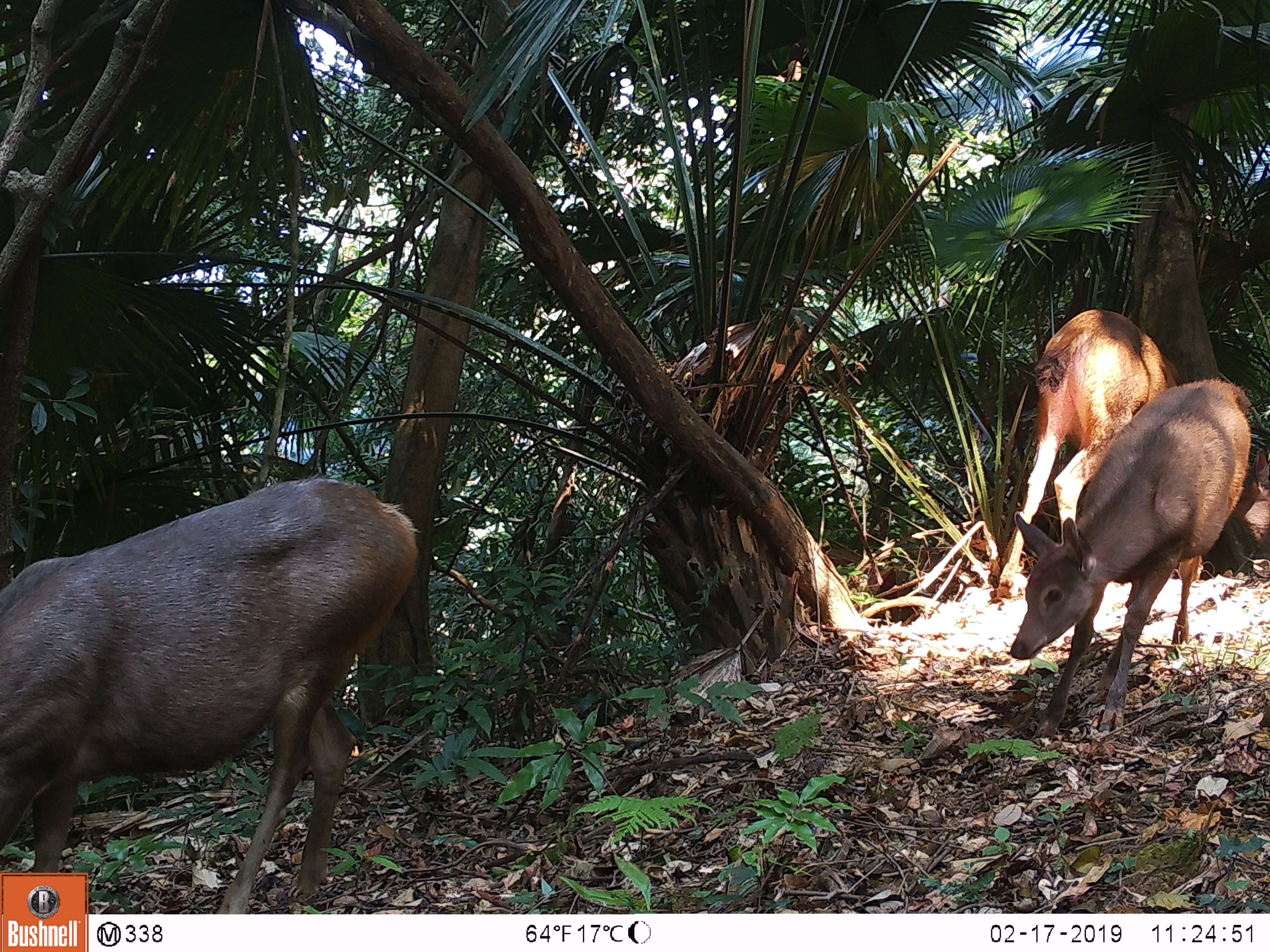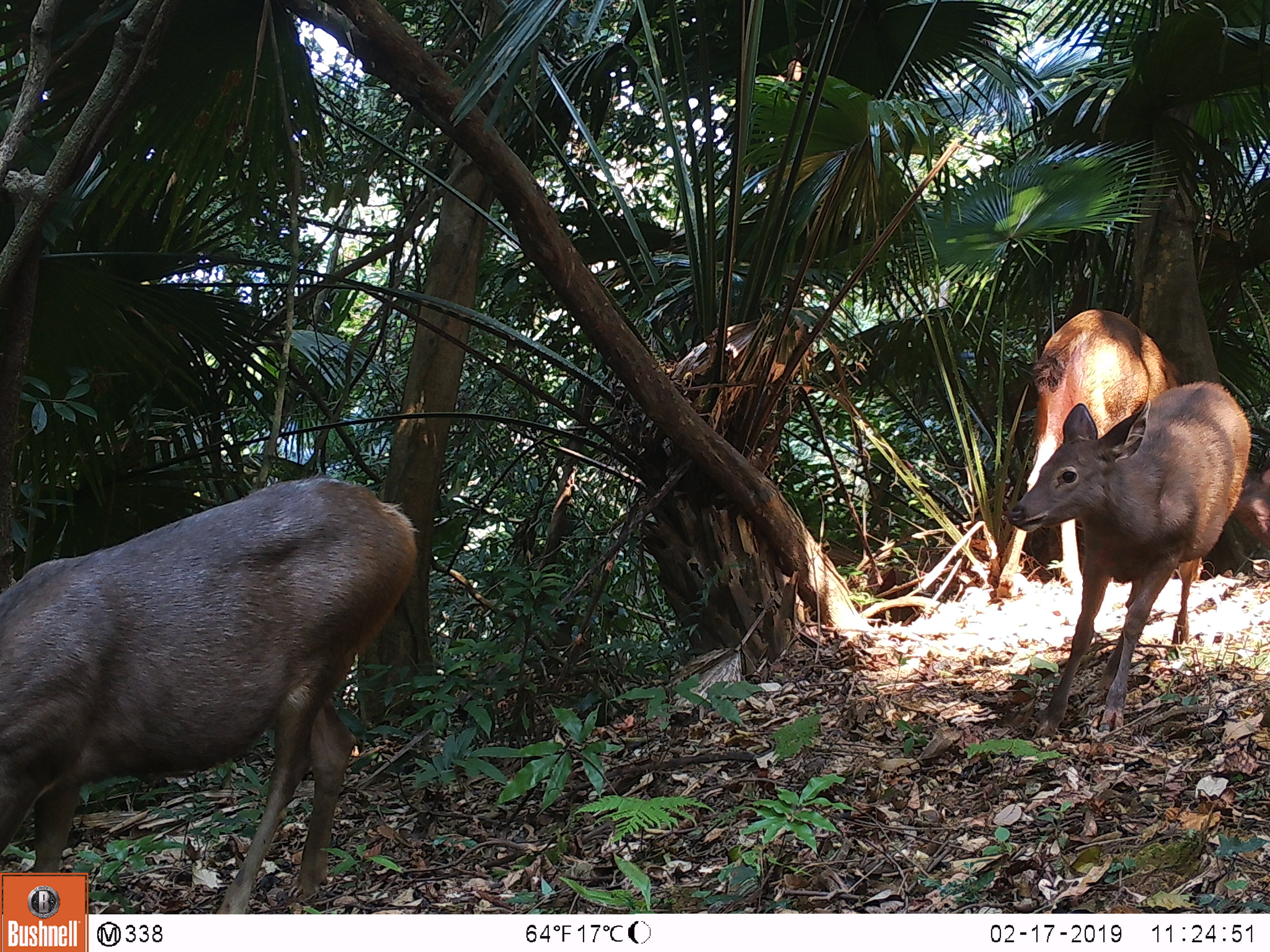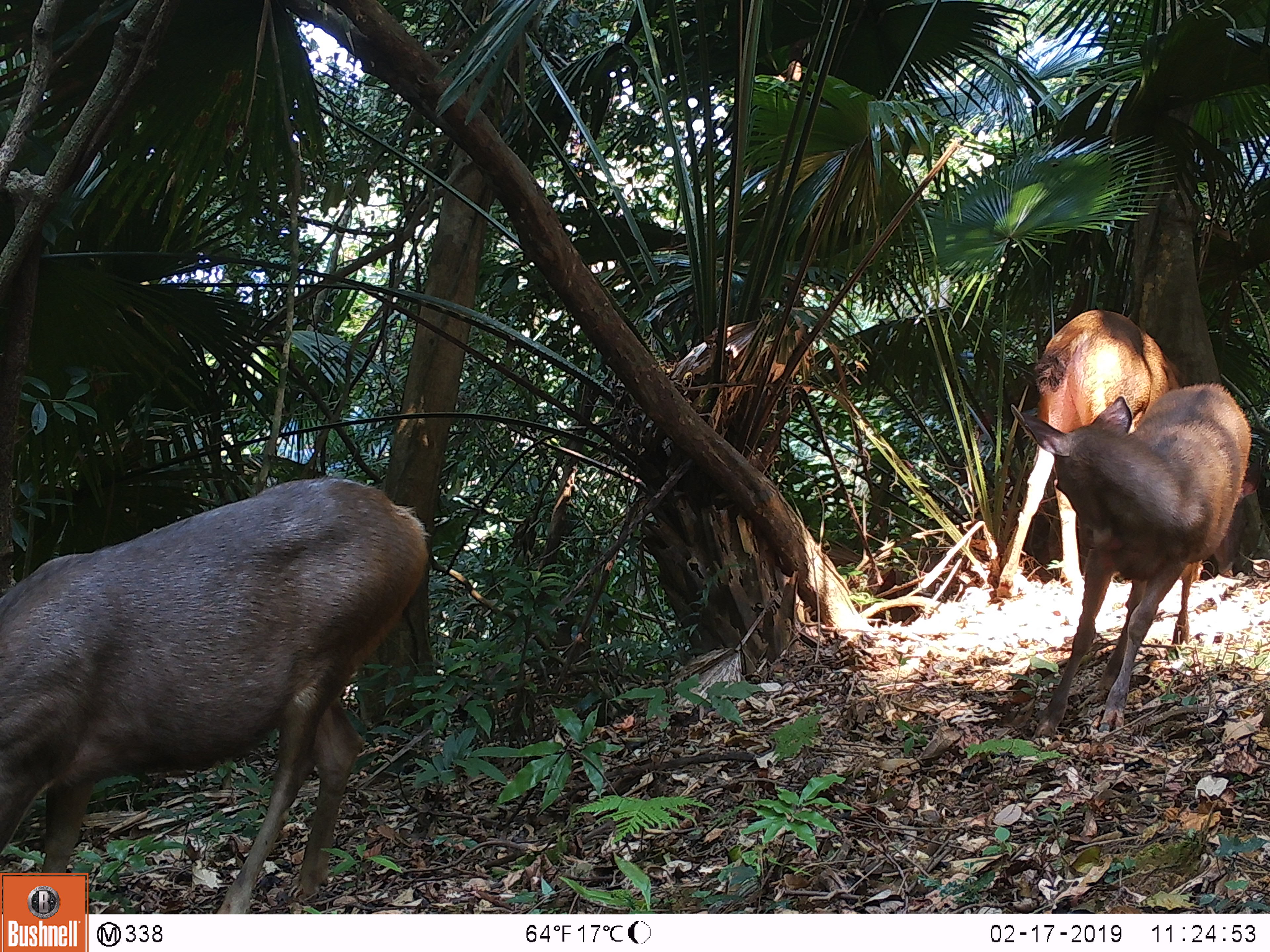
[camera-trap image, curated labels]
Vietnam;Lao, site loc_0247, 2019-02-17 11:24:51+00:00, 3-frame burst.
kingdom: Animalia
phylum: Chordata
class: Mammalia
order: Artiodactyla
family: Cervidae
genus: Rusa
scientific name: Rusa unicolor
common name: sambar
Sambar (Rusa unicolor). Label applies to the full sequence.